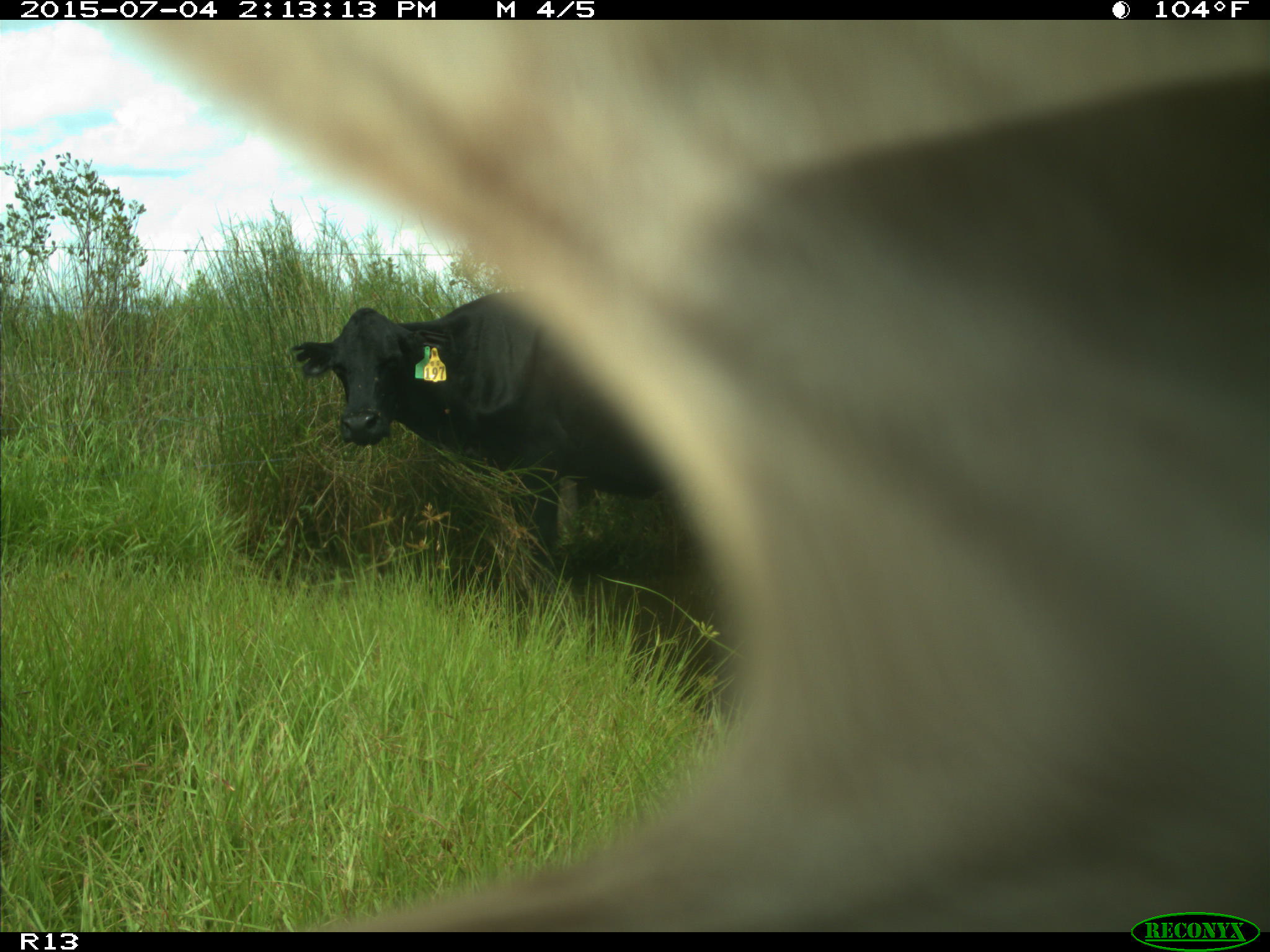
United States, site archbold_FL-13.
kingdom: Animalia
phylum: Chordata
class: Mammalia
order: Artiodactyla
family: Bovidae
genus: Bos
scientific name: Bos taurus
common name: domestic cow